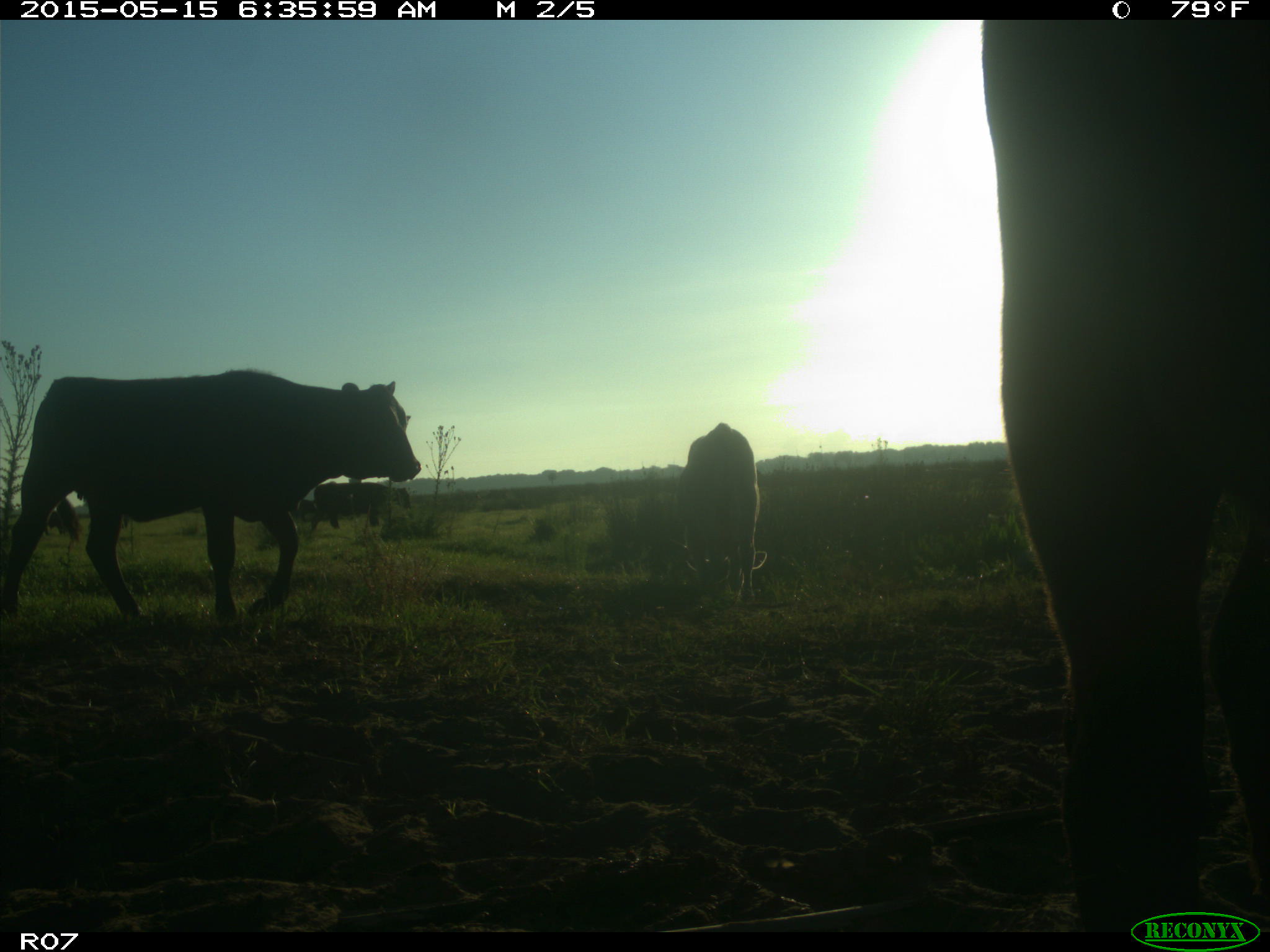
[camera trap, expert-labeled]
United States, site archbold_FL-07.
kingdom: Animalia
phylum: Chordata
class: Mammalia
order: Artiodactyla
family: Bovidae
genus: Bos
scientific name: Bos taurus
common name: domestic cow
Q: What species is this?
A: Bos taurus (domestic cow).